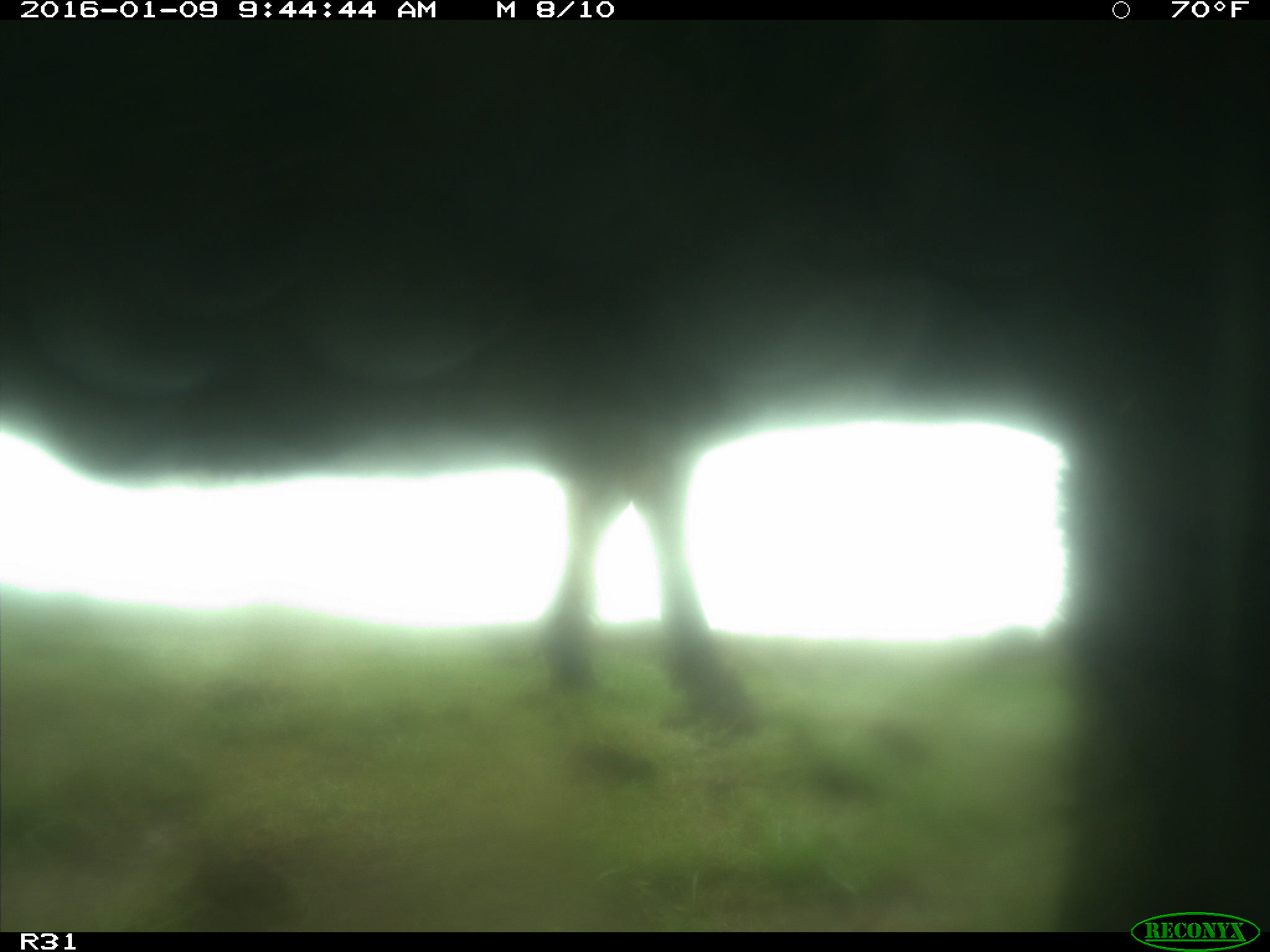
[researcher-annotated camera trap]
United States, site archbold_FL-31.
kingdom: Animalia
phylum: Chordata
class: Mammalia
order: Artiodactyla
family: Bovidae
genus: Bos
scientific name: Bos taurus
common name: domestic cow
Bos taurus (domestic cow).